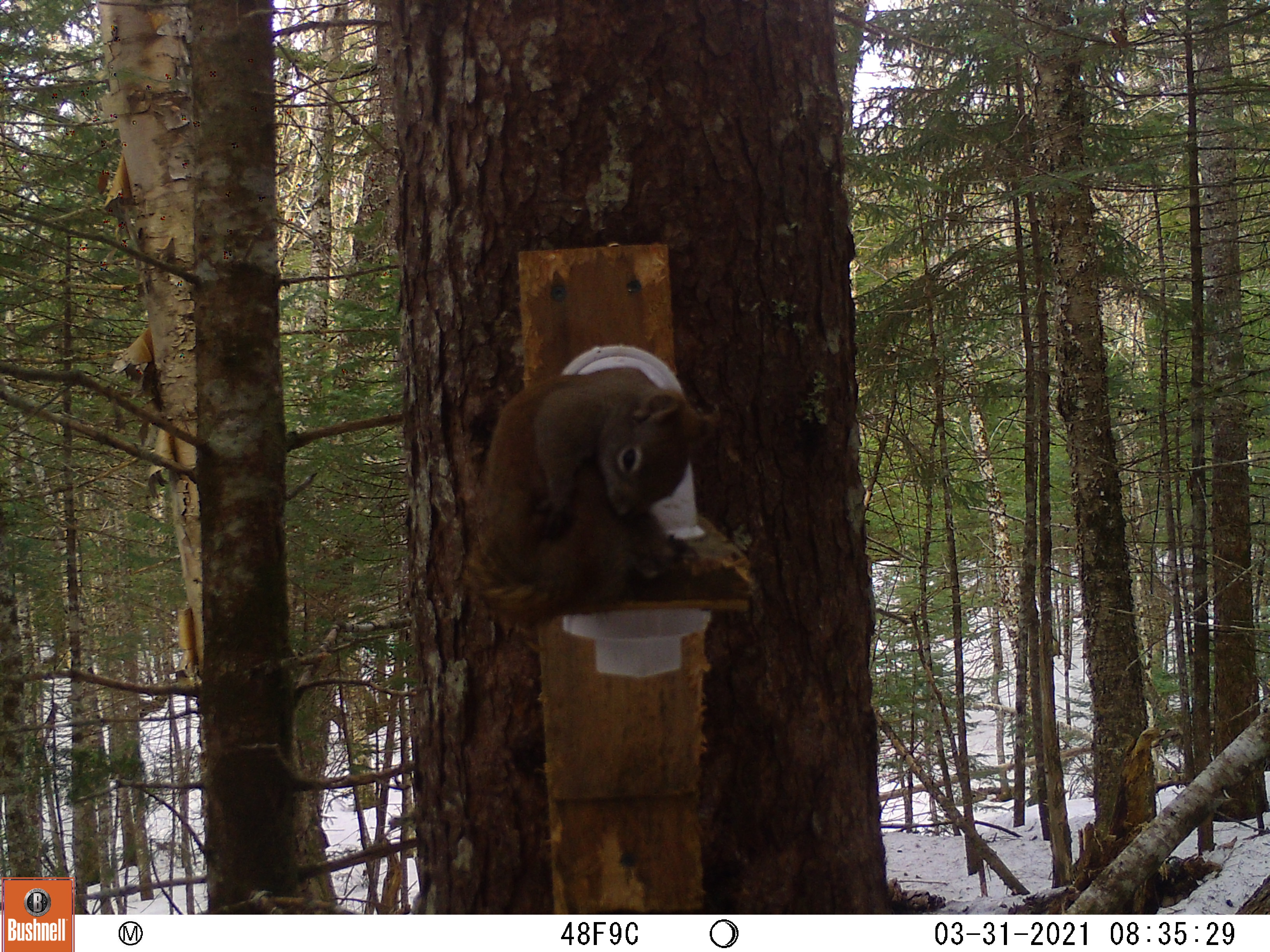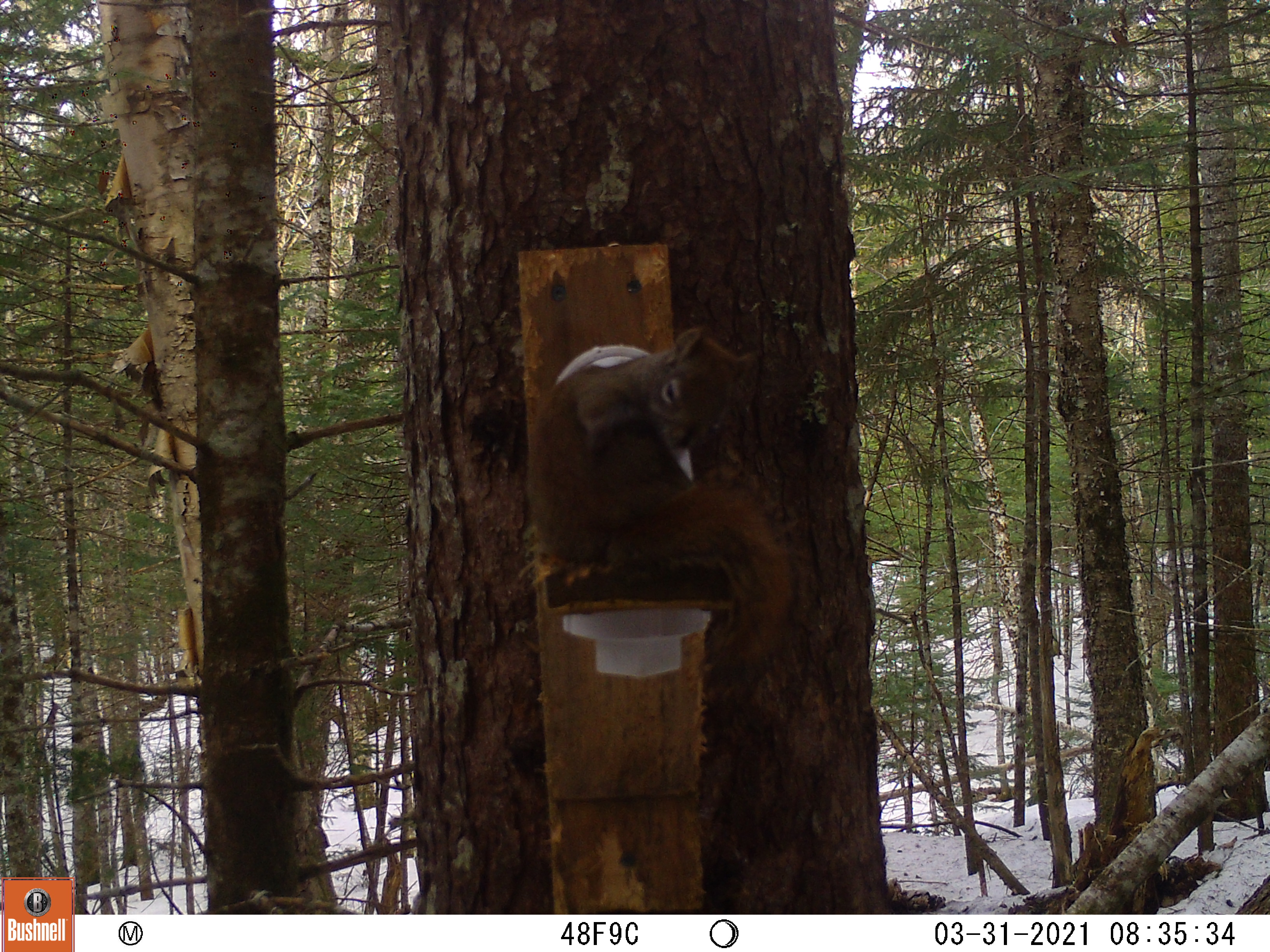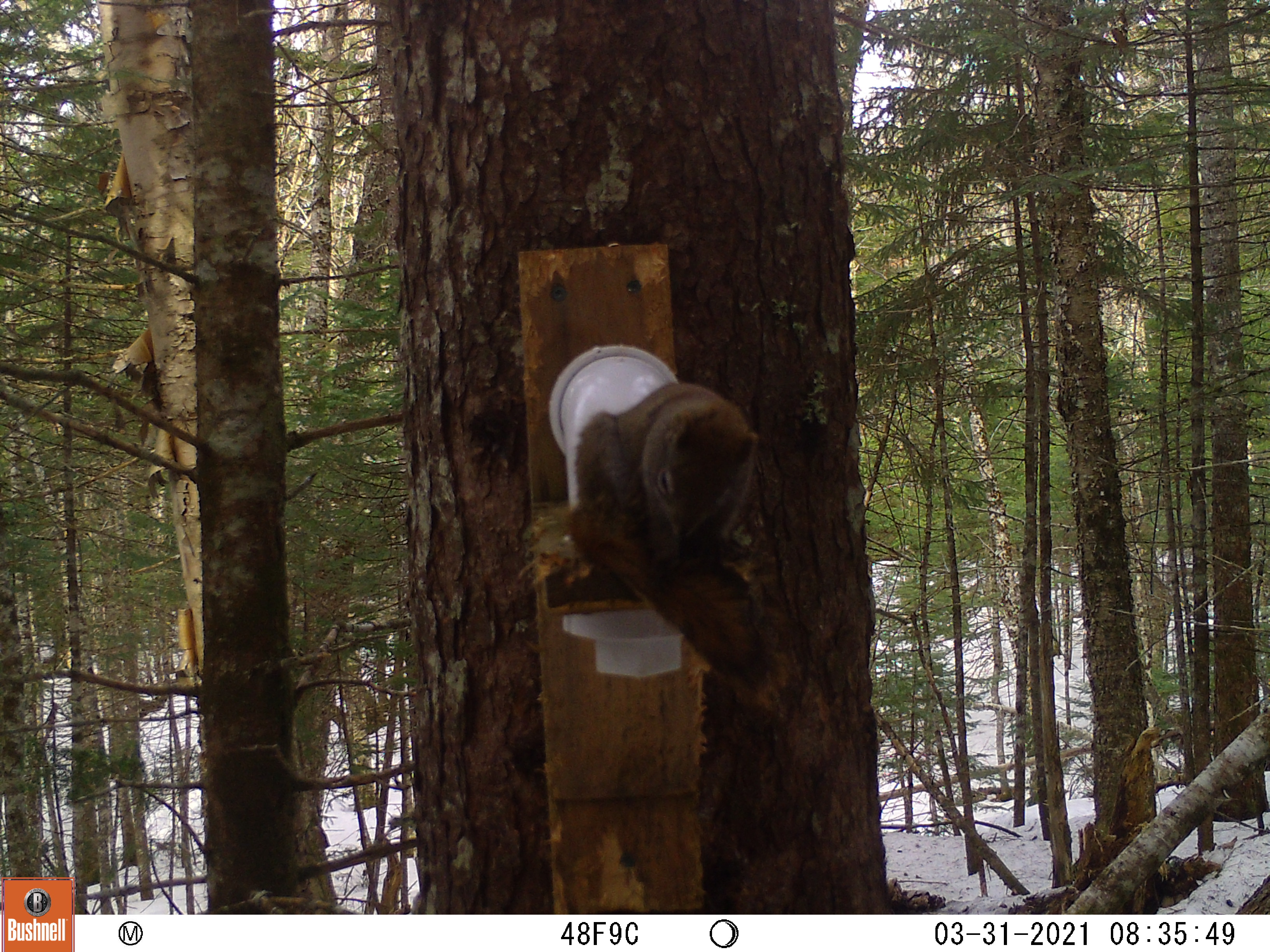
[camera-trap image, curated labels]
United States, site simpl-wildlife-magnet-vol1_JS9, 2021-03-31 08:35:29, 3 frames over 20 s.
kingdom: Animalia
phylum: Chordata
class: Mammalia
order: Rodentia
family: Sciuridae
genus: Tamiasciurus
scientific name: Tamiasciurus hudsonicus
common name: red squirrel